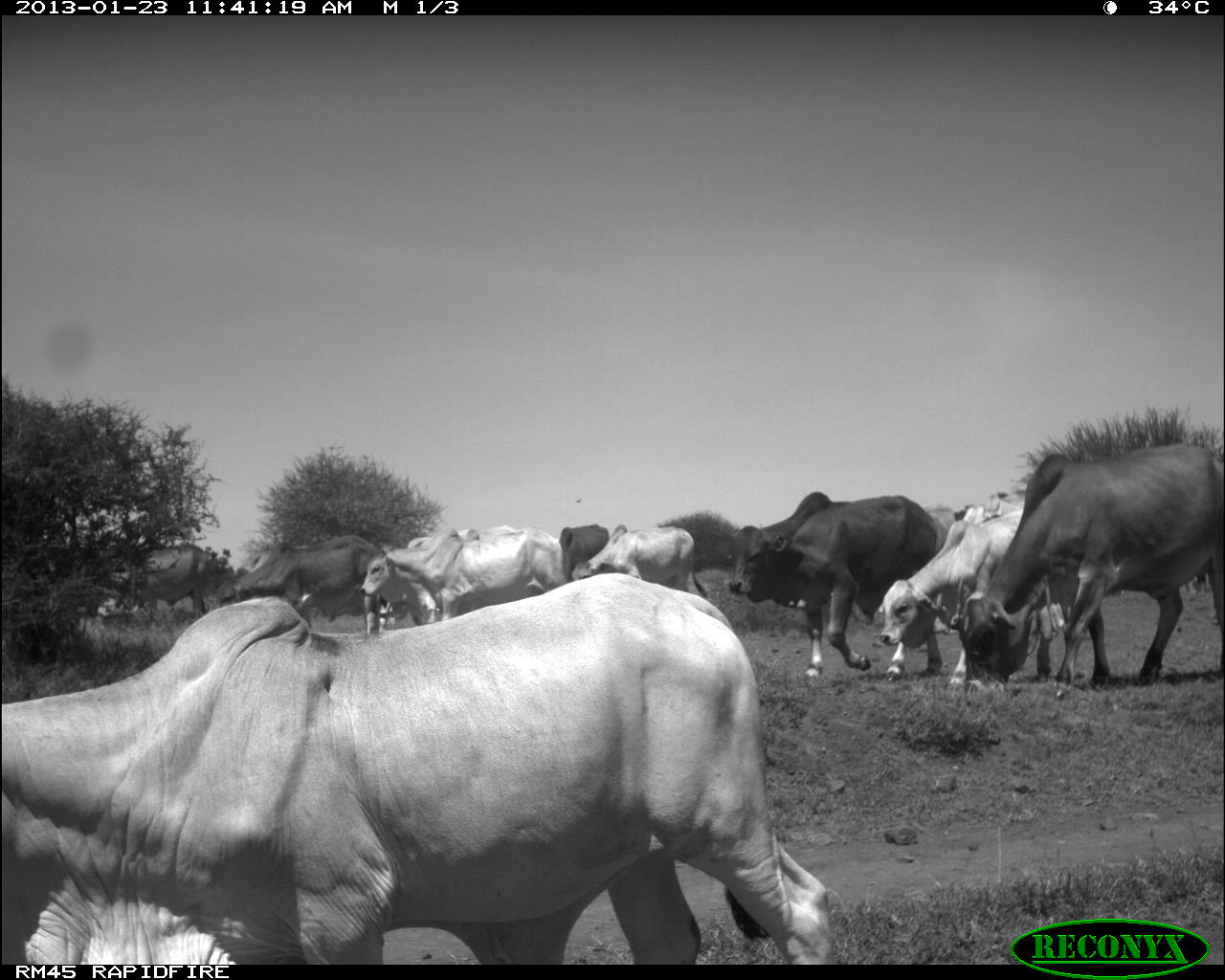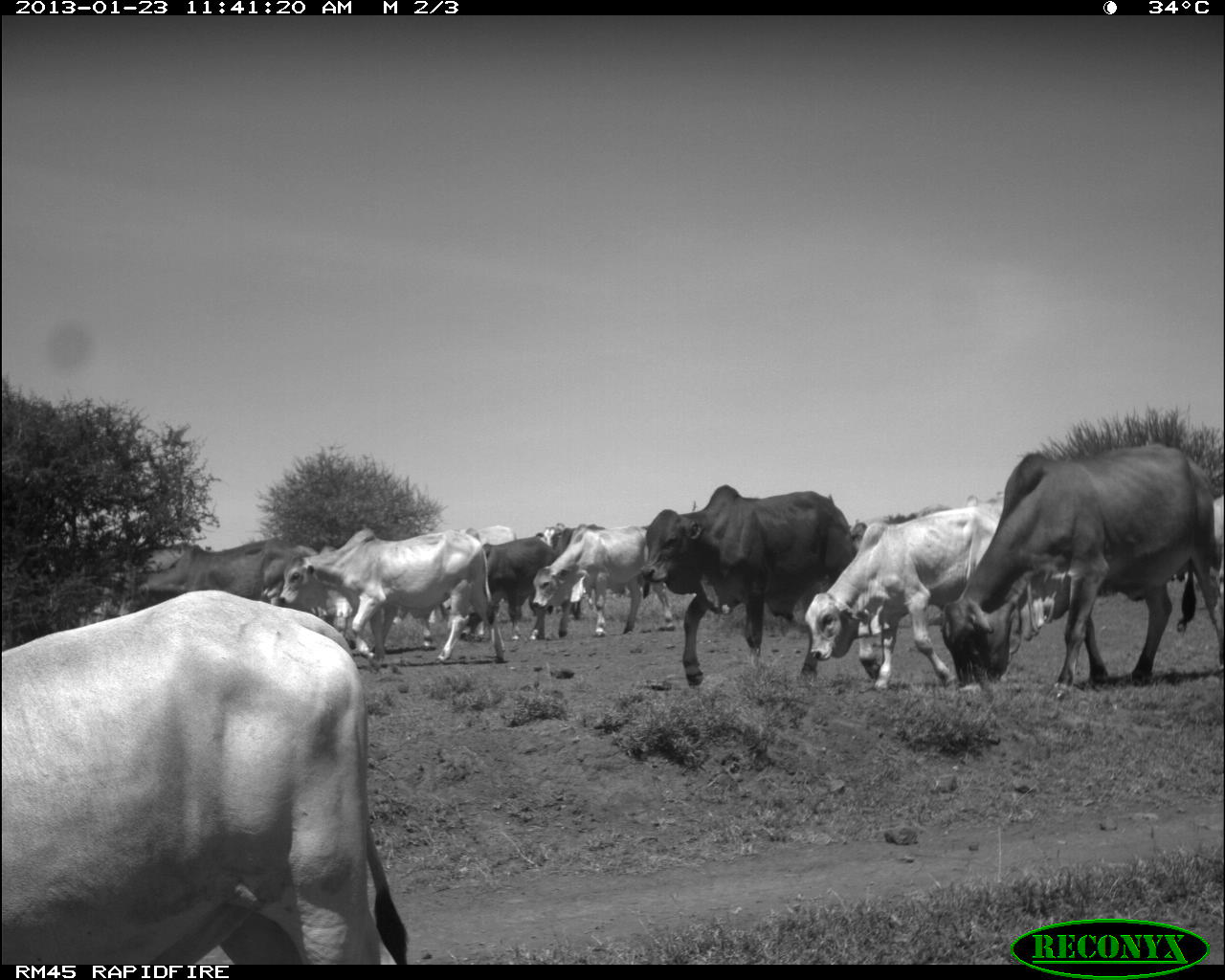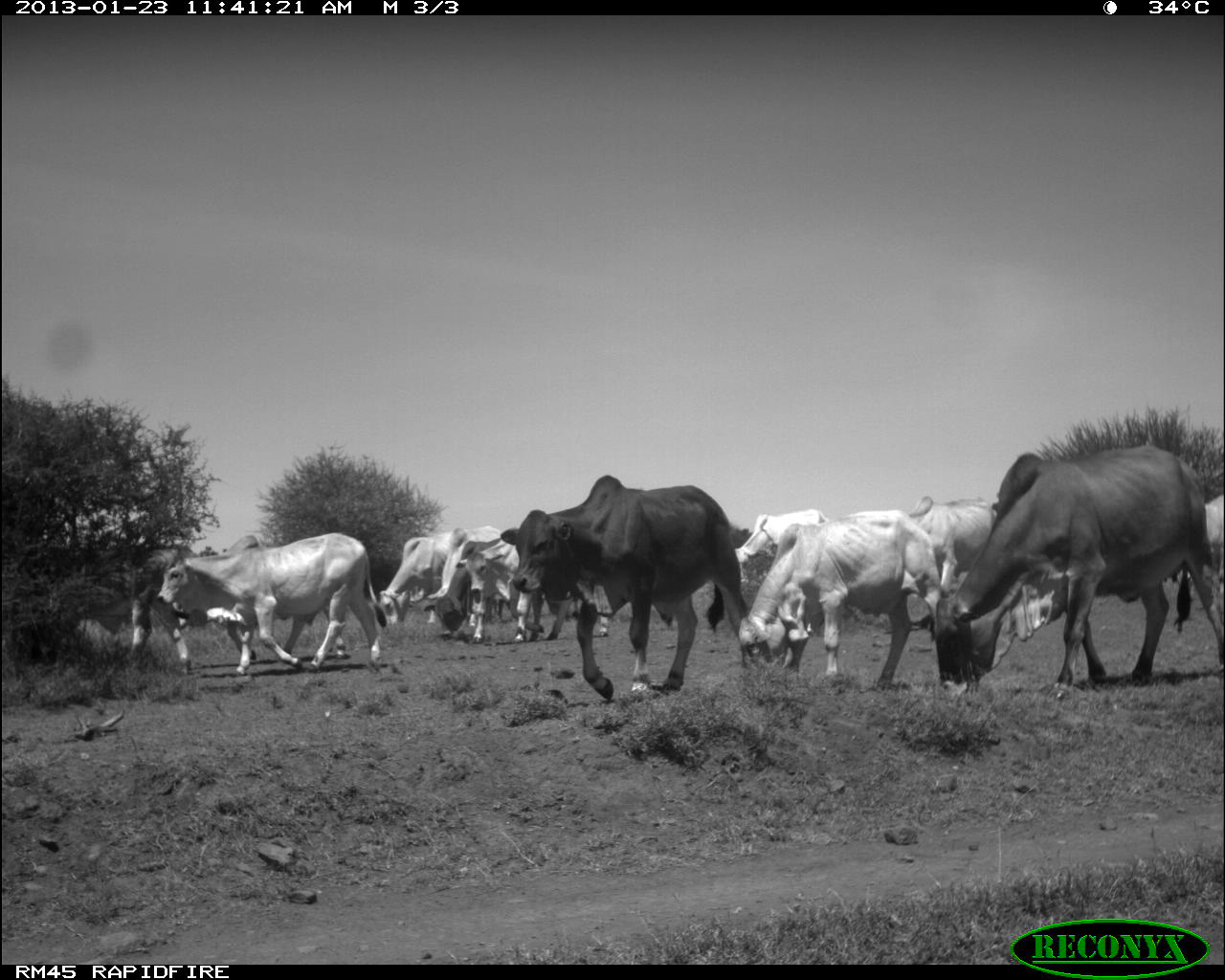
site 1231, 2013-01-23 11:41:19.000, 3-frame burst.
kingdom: Animalia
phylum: Chordata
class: Mammalia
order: Artiodactyla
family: Bovidae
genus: Bos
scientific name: Bos taurus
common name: domestic cattle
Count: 12.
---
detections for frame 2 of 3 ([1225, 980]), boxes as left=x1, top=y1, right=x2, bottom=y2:
bos taurus: left=0, top=586, right=410, bottom=964
group: left=122, top=437, right=1225, bottom=696